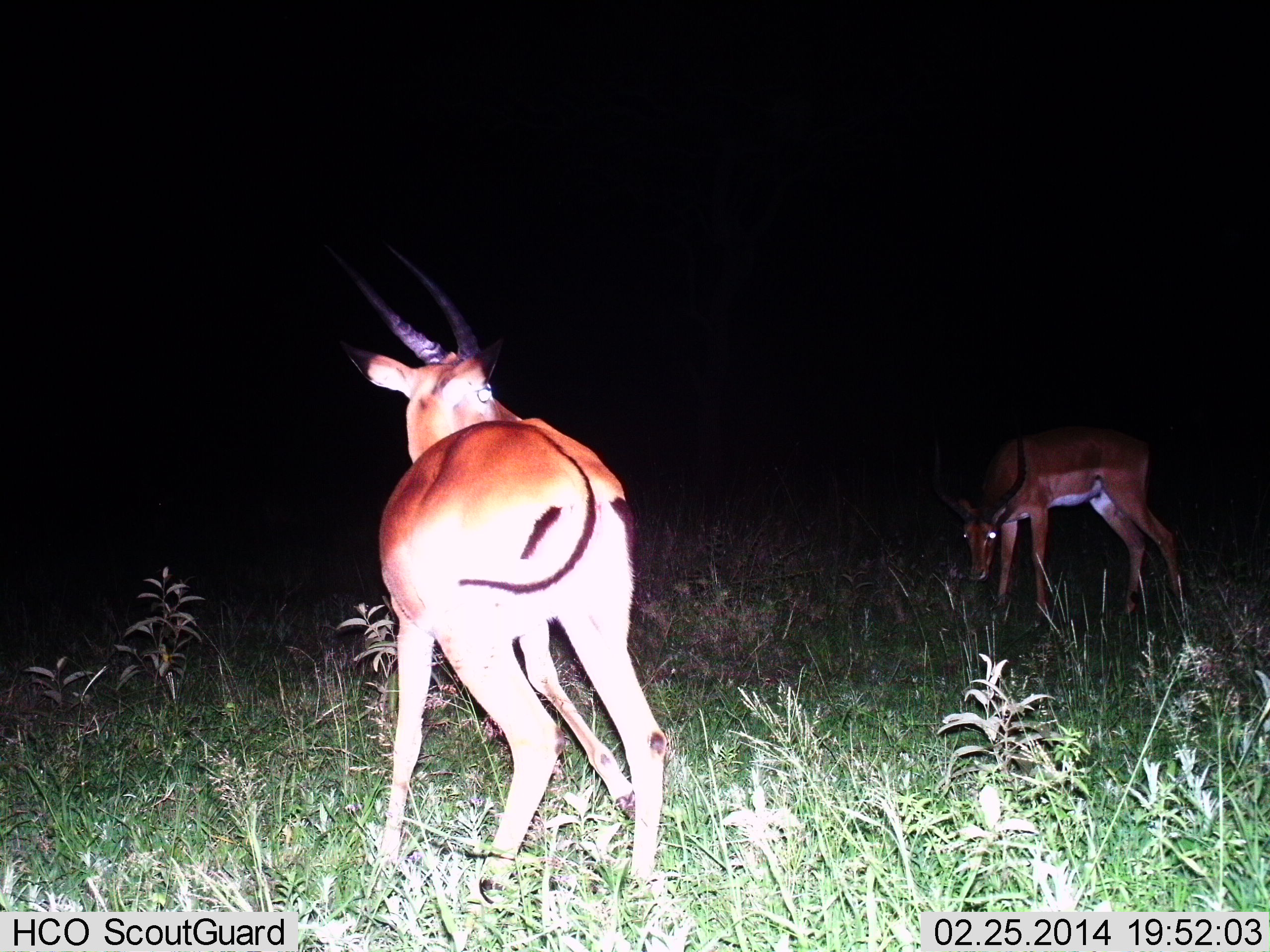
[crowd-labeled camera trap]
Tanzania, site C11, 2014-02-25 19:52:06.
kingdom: Animalia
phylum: Chordata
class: Mammalia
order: Artiodactyla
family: Bovidae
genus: Aepyceros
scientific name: Aepyceros melampus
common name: impala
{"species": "impala (Aepyceros melampus)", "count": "2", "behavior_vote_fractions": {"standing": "90%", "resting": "0%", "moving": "10%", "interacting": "10%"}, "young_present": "0%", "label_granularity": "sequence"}